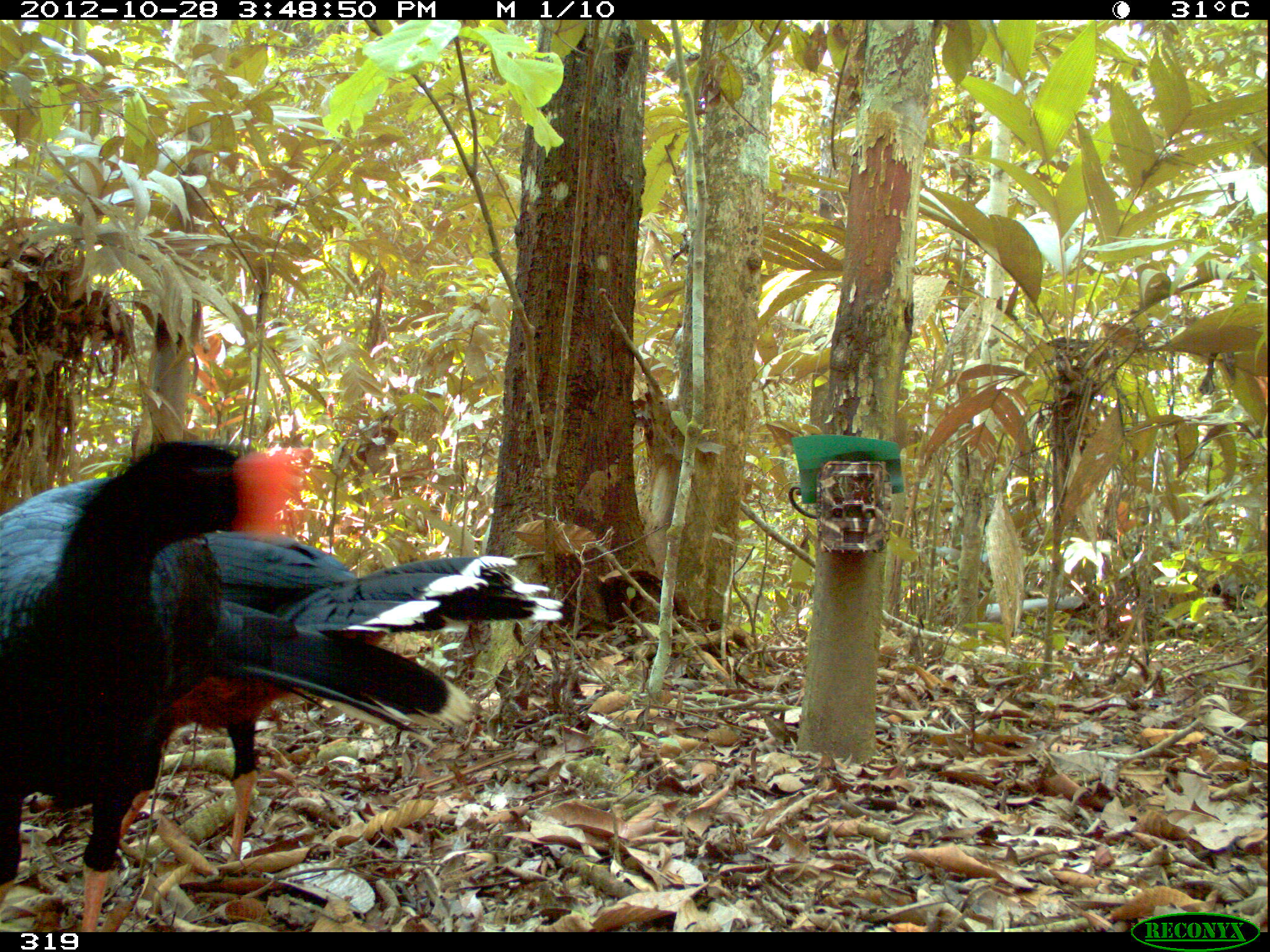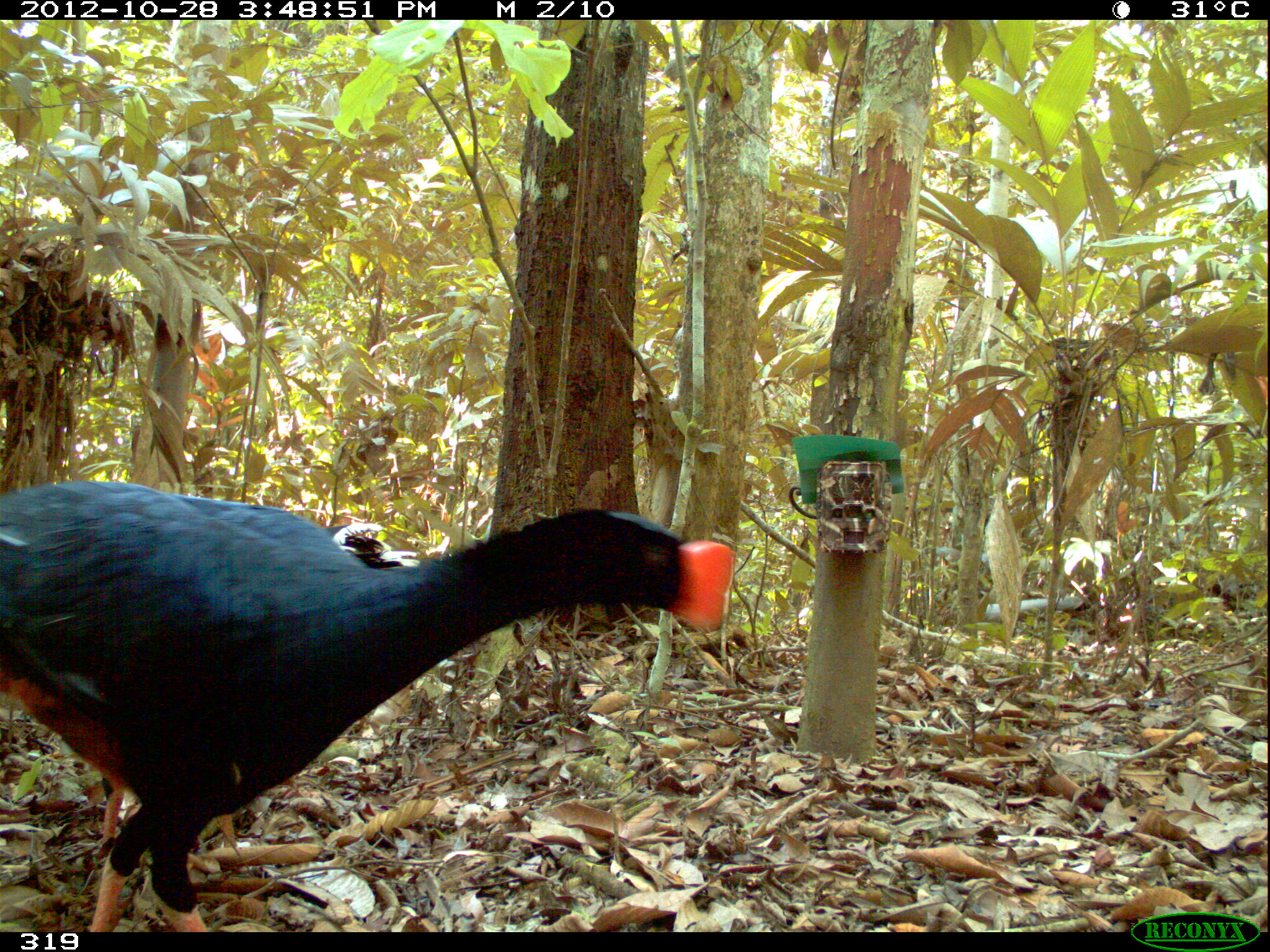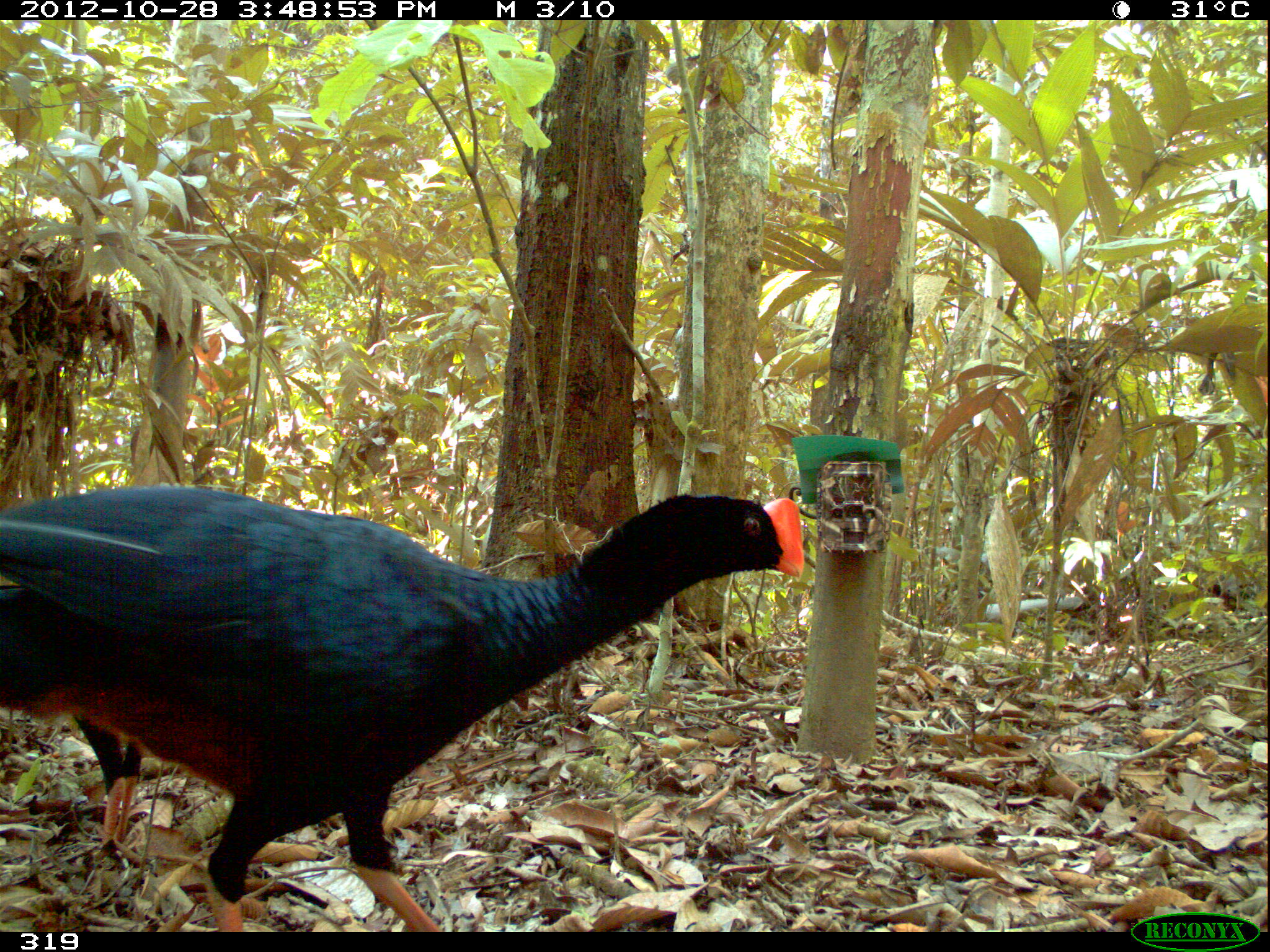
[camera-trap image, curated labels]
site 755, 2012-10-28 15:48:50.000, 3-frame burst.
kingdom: Animalia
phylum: Chordata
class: Aves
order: Galliformes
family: Cracidae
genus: Mitu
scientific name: Mitu tuberosum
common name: razor-billed curassow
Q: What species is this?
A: Mitu tuberosum (razor-billed curassow).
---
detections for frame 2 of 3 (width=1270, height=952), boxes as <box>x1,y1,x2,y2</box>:
mitu tuberosum: <box>0,479,736,932</box>; <box>84,521,422,844</box>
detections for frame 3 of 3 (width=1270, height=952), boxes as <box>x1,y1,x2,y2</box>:
mitu tuberosum: <box>2,484,805,932</box>; <box>70,716,143,848</box>